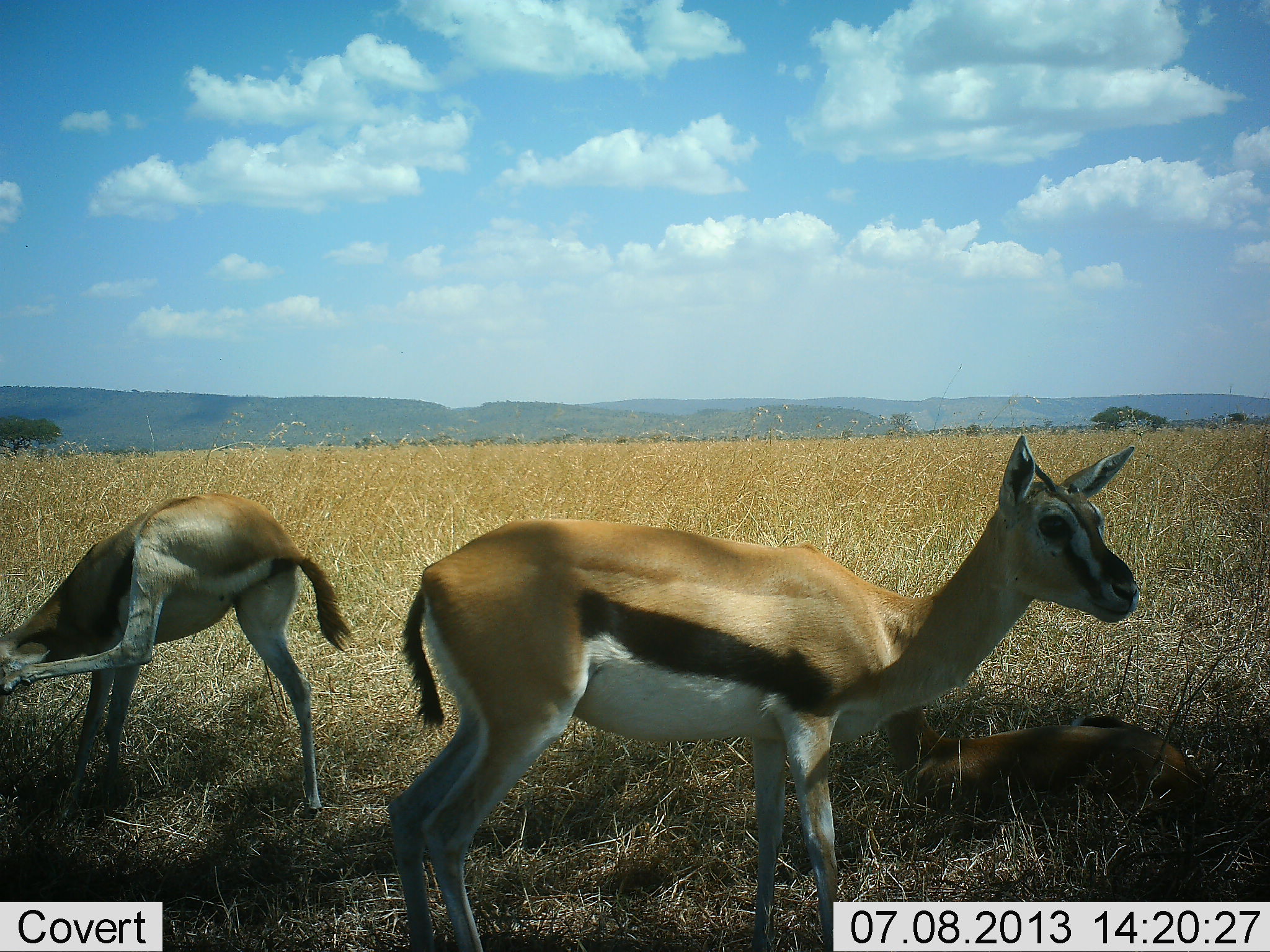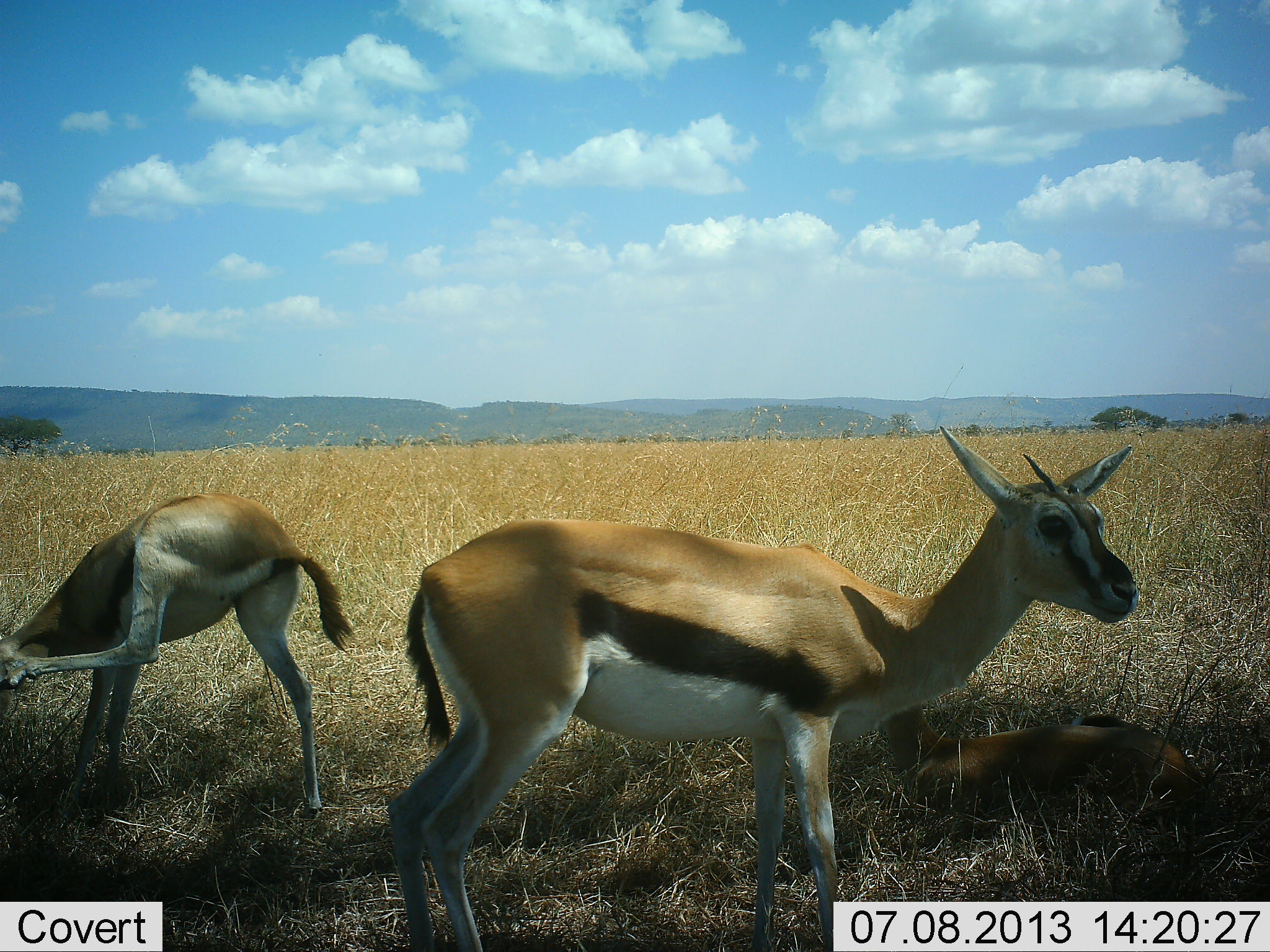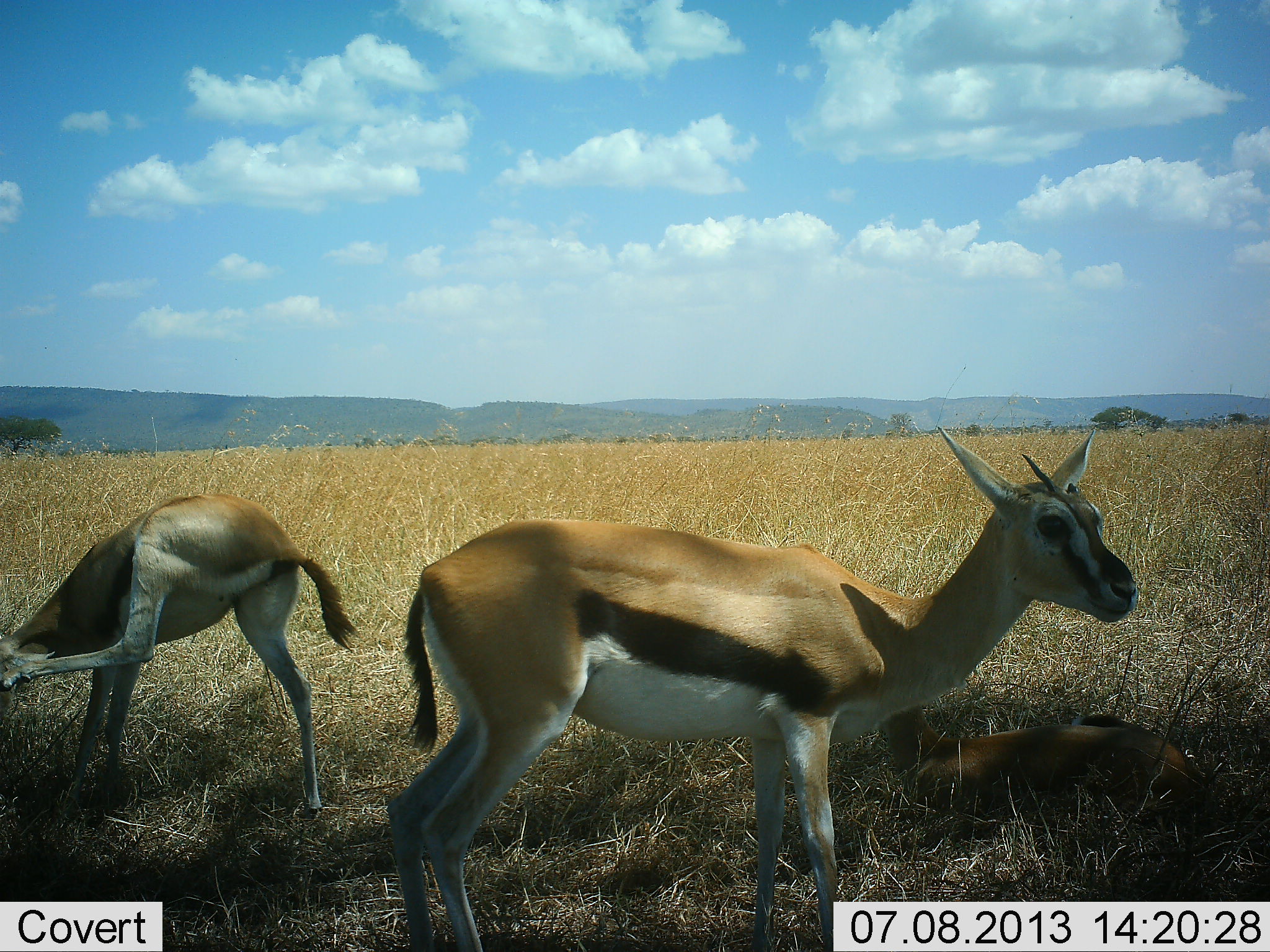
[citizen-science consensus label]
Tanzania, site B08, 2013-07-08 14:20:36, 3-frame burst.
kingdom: Animalia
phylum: Chordata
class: Mammalia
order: Artiodactyla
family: Bovidae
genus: Eudorcas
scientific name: Eudorcas thomsonii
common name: thomson's gazelle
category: gazellethomsons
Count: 3.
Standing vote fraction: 86%.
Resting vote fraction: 55%.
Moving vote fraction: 3%.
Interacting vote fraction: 10%.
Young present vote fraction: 10%.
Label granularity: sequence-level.